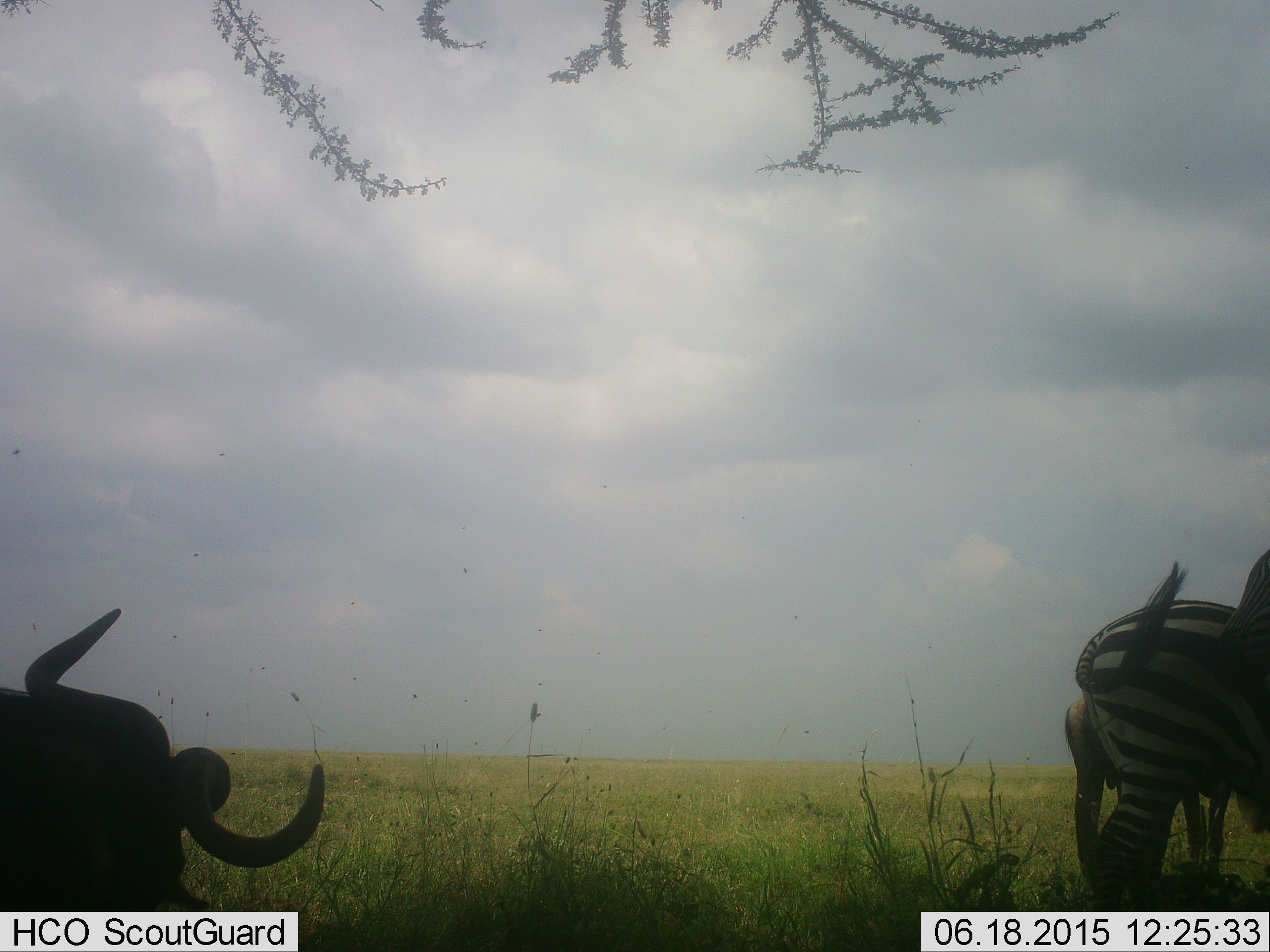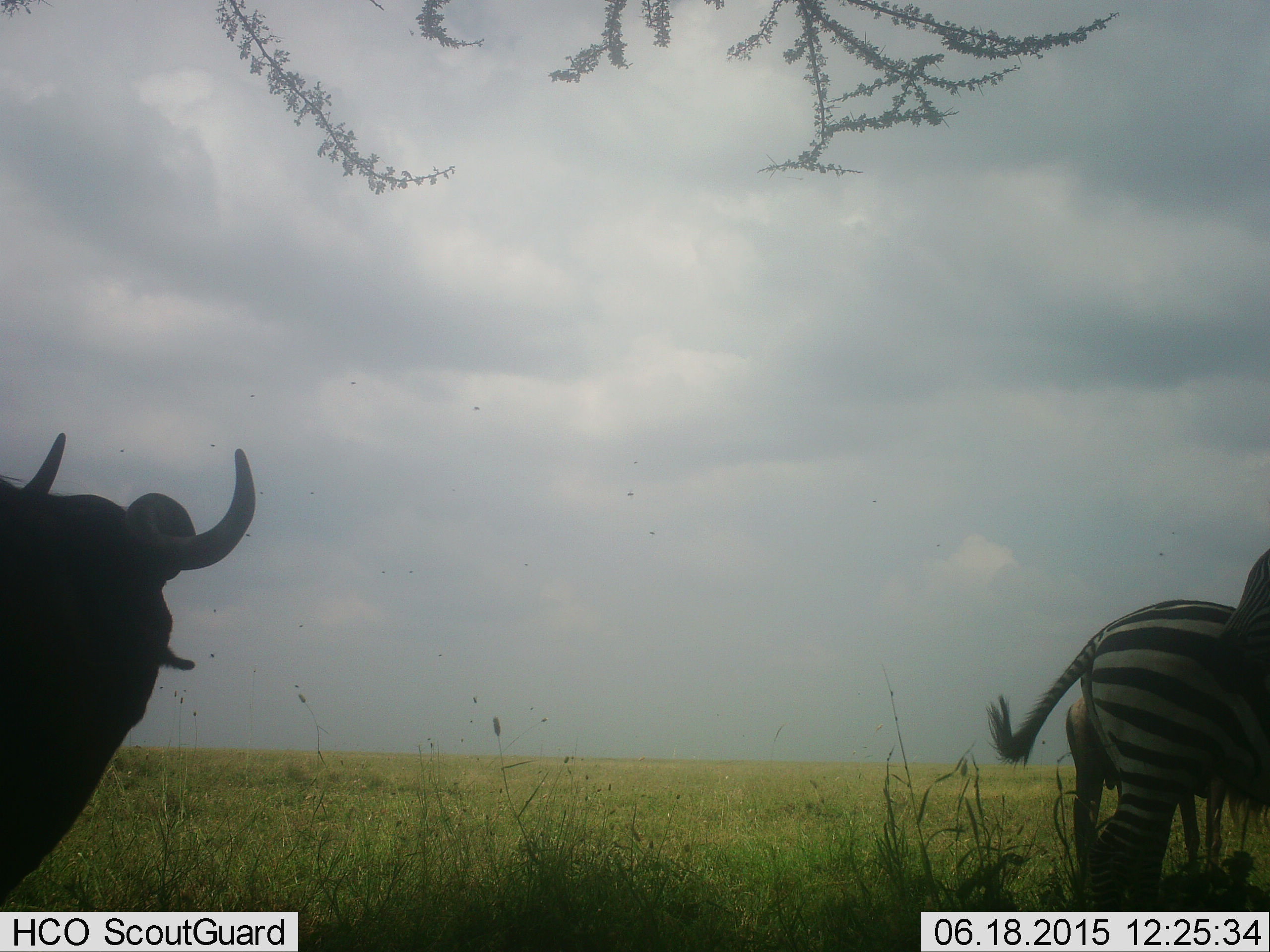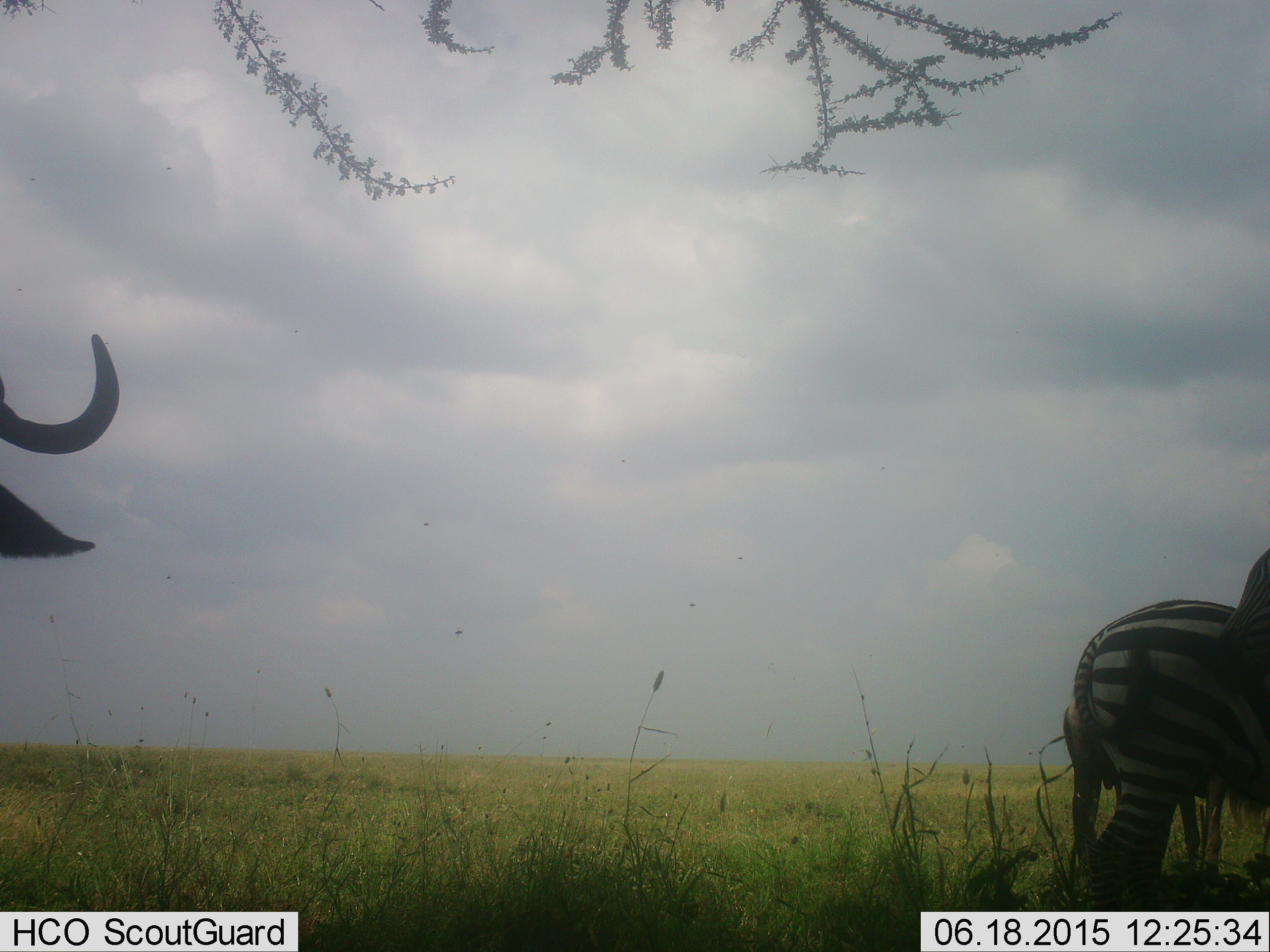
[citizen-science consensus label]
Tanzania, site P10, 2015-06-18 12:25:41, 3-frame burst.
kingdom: Animalia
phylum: Chordata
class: Mammalia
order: Artiodactyla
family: Bovidae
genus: Connochaetes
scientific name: Connochaetes taurinus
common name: blue wildebeest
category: wildebeest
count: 1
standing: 82%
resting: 0%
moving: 18%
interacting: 0%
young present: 0%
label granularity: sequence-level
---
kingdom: Animalia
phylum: Chordata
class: Mammalia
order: Perissodactyla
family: Equidae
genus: Equus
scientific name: Equus quagga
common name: plains zebra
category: zebra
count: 2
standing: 77%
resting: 0%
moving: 8%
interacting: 8%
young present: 0%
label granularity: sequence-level